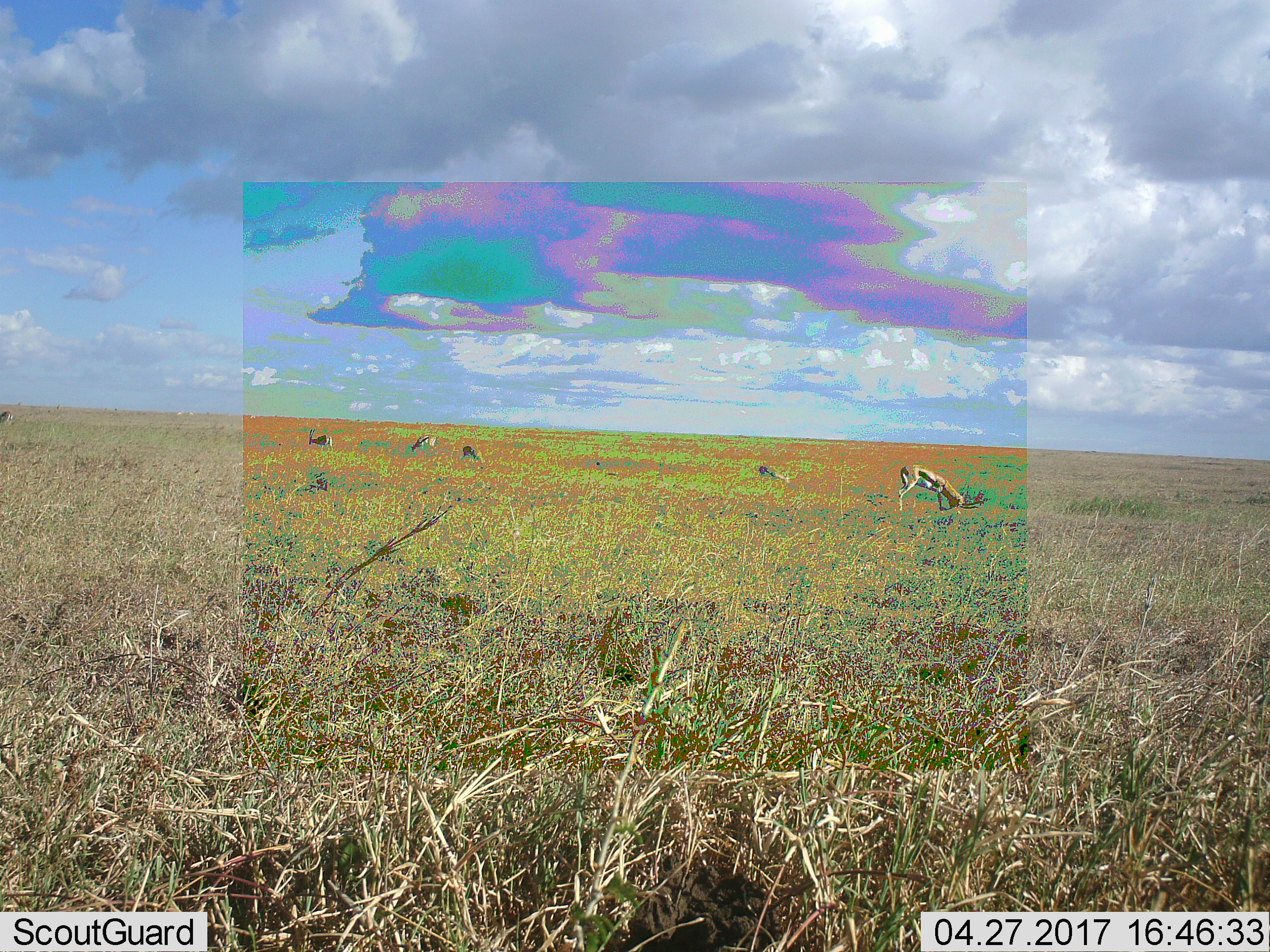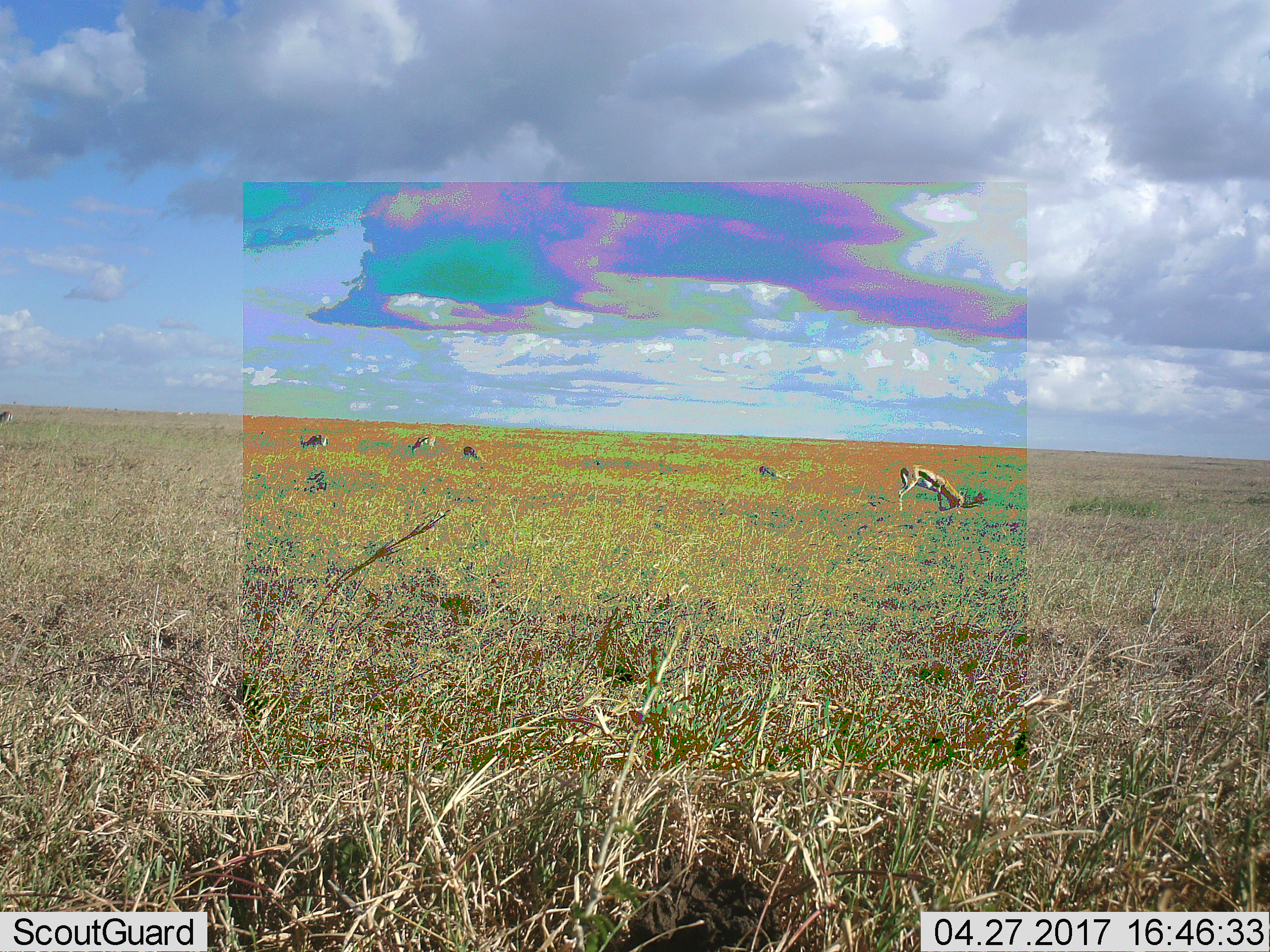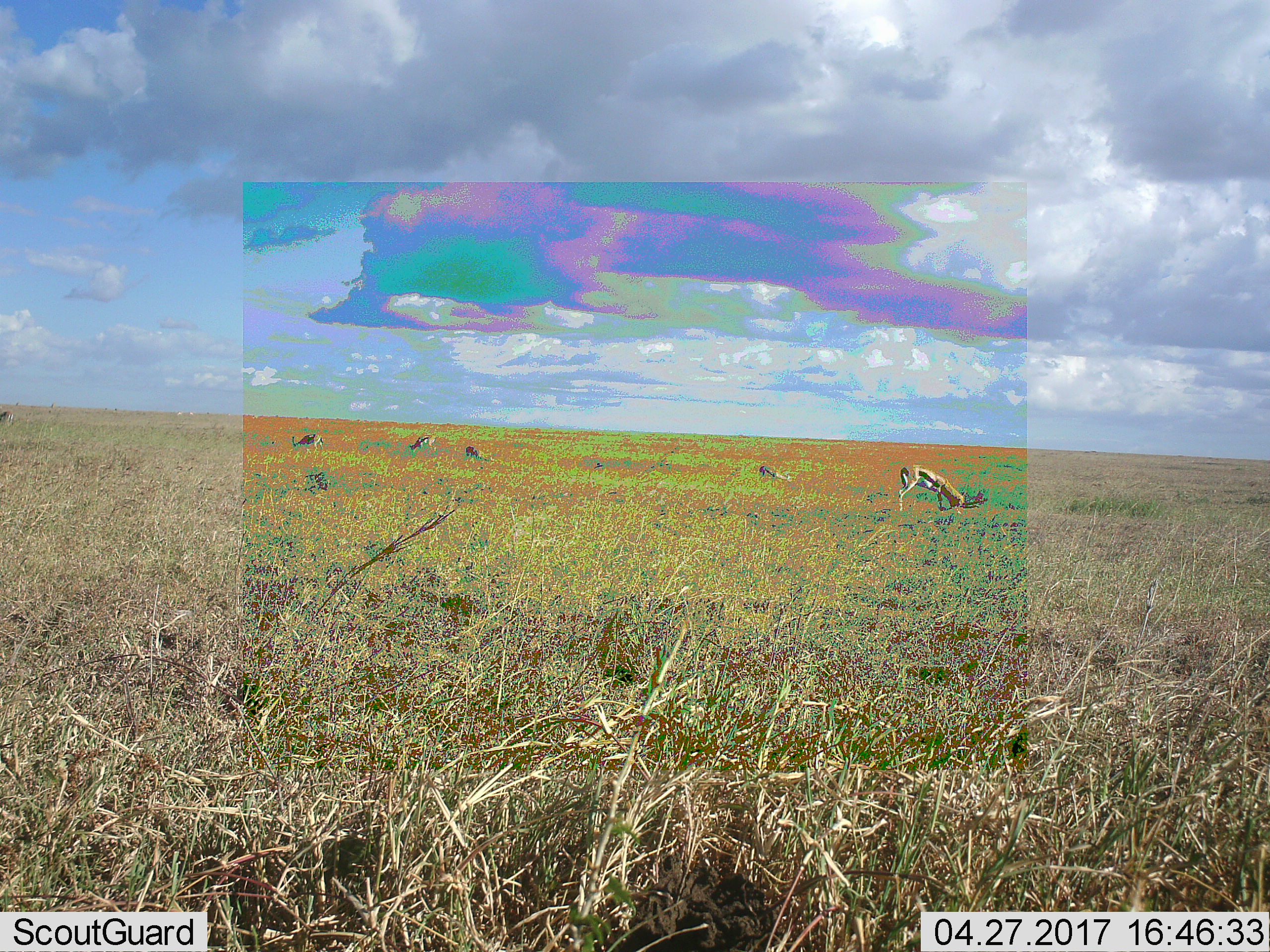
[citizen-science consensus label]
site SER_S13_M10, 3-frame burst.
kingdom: Animalia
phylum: Chordata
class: Mammalia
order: Artiodactyla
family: Bovidae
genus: Eudorcas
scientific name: Eudorcas thomsonii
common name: thomson's gazelle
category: gazellethomsons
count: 6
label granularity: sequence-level